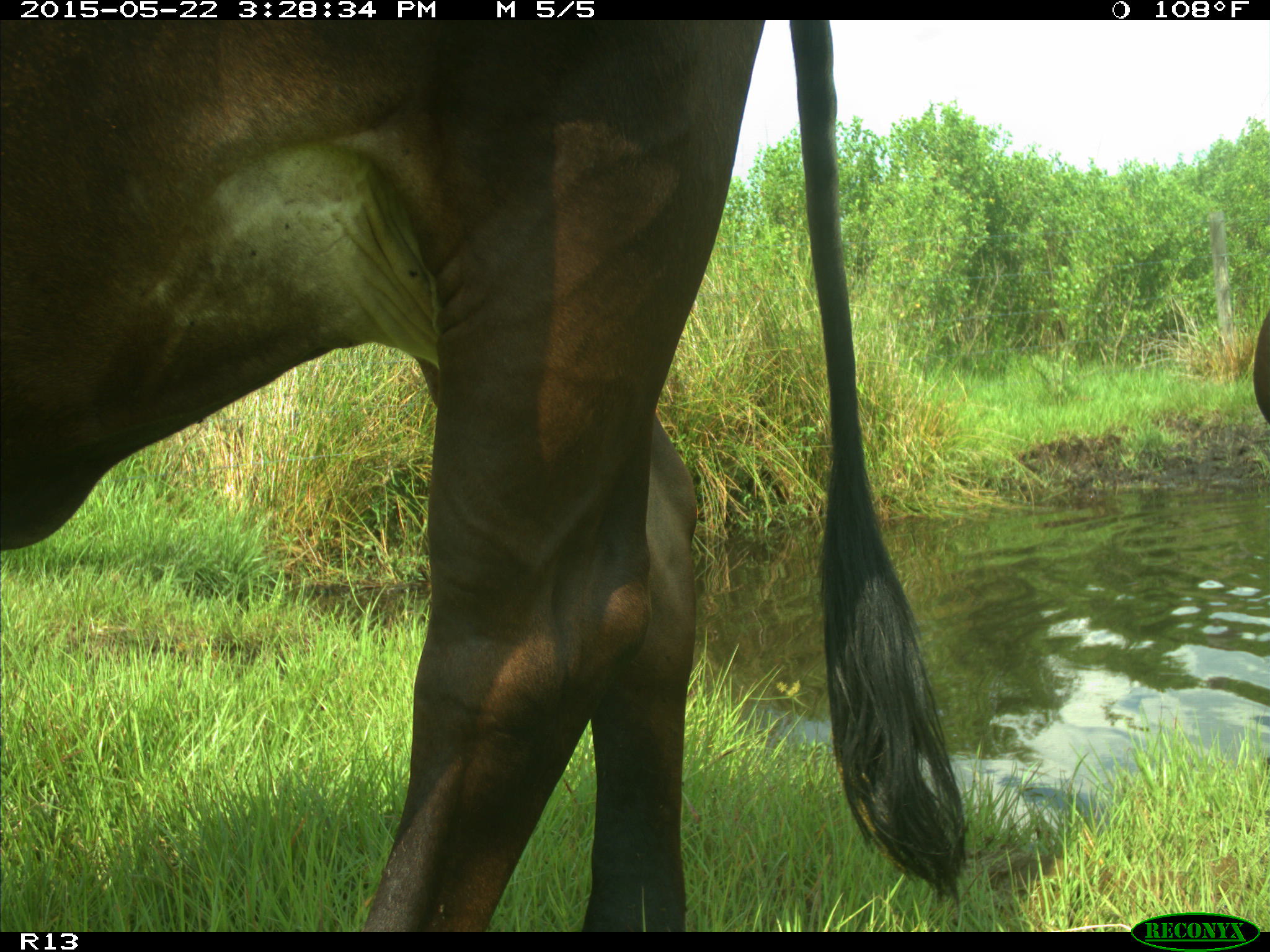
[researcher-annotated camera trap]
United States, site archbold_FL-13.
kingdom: Animalia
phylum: Chordata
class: Mammalia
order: Artiodactyla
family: Bovidae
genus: Bos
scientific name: Bos taurus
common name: domestic cow